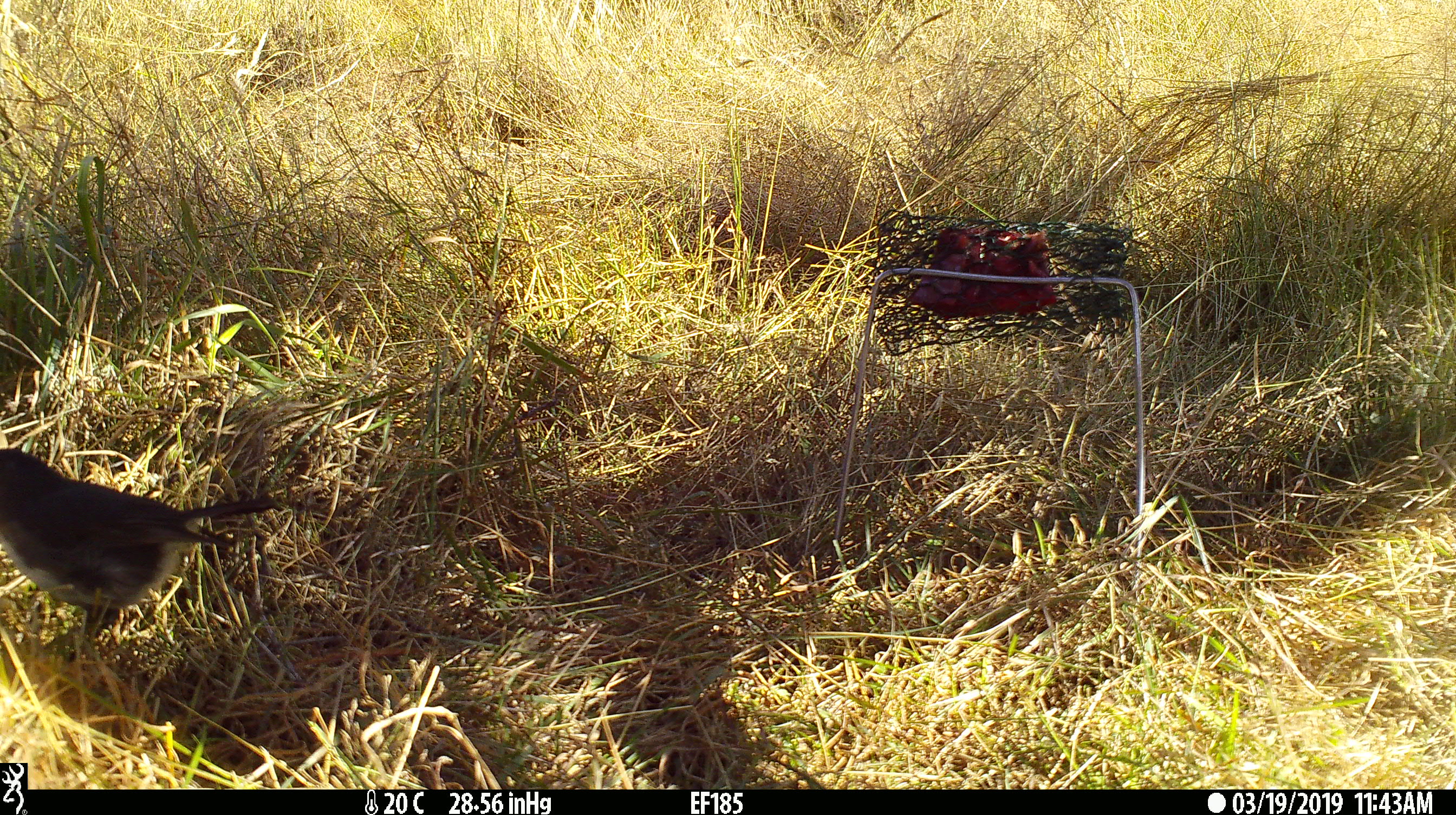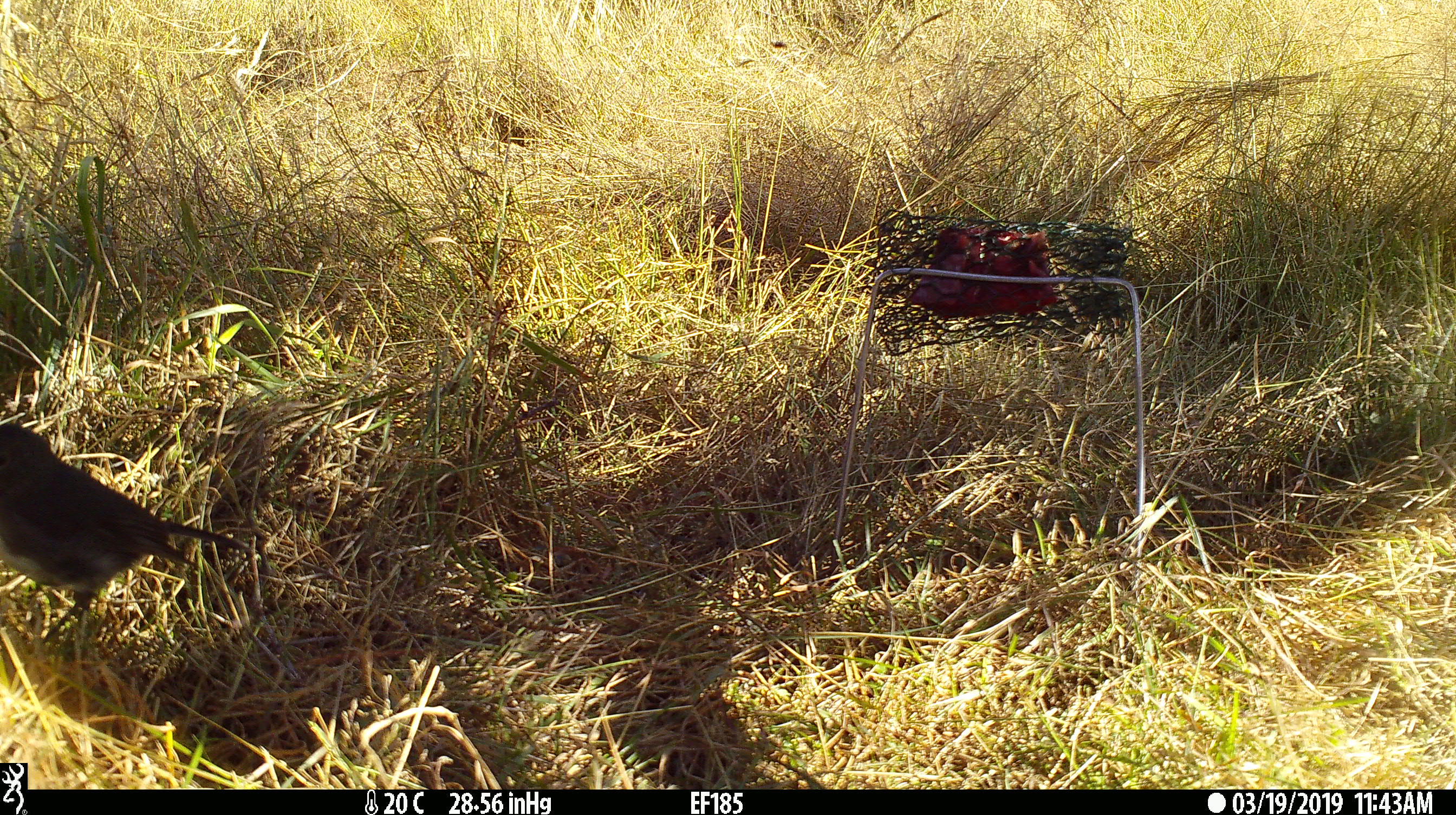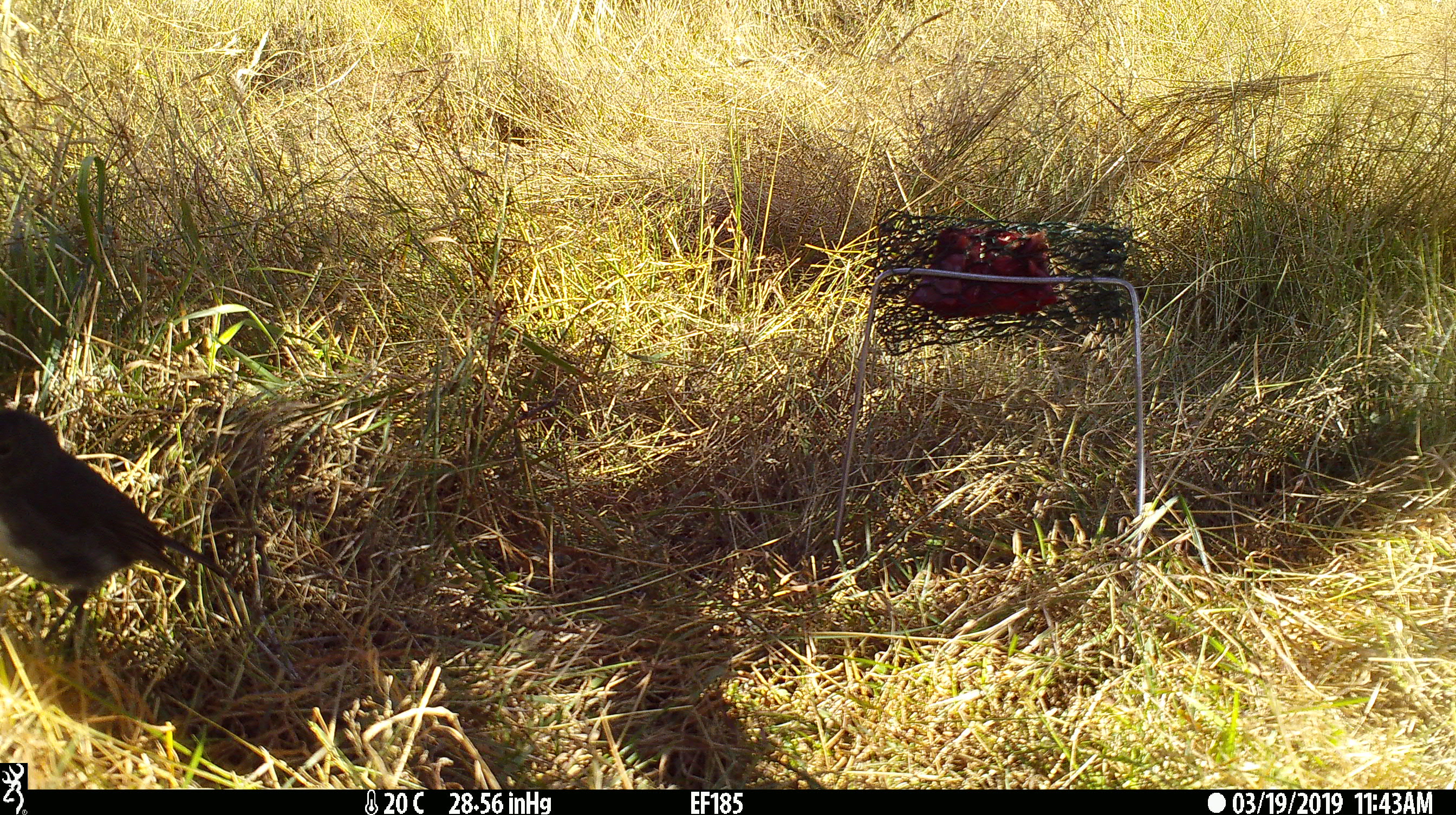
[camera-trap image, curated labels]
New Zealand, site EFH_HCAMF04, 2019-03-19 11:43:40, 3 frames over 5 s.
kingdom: Animalia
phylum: Chordata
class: Aves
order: Passeriformes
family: Petroicidae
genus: Petroica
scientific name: Petroica australis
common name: new zealand robin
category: robin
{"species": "robin (new zealand robin) (Petroica australis)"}